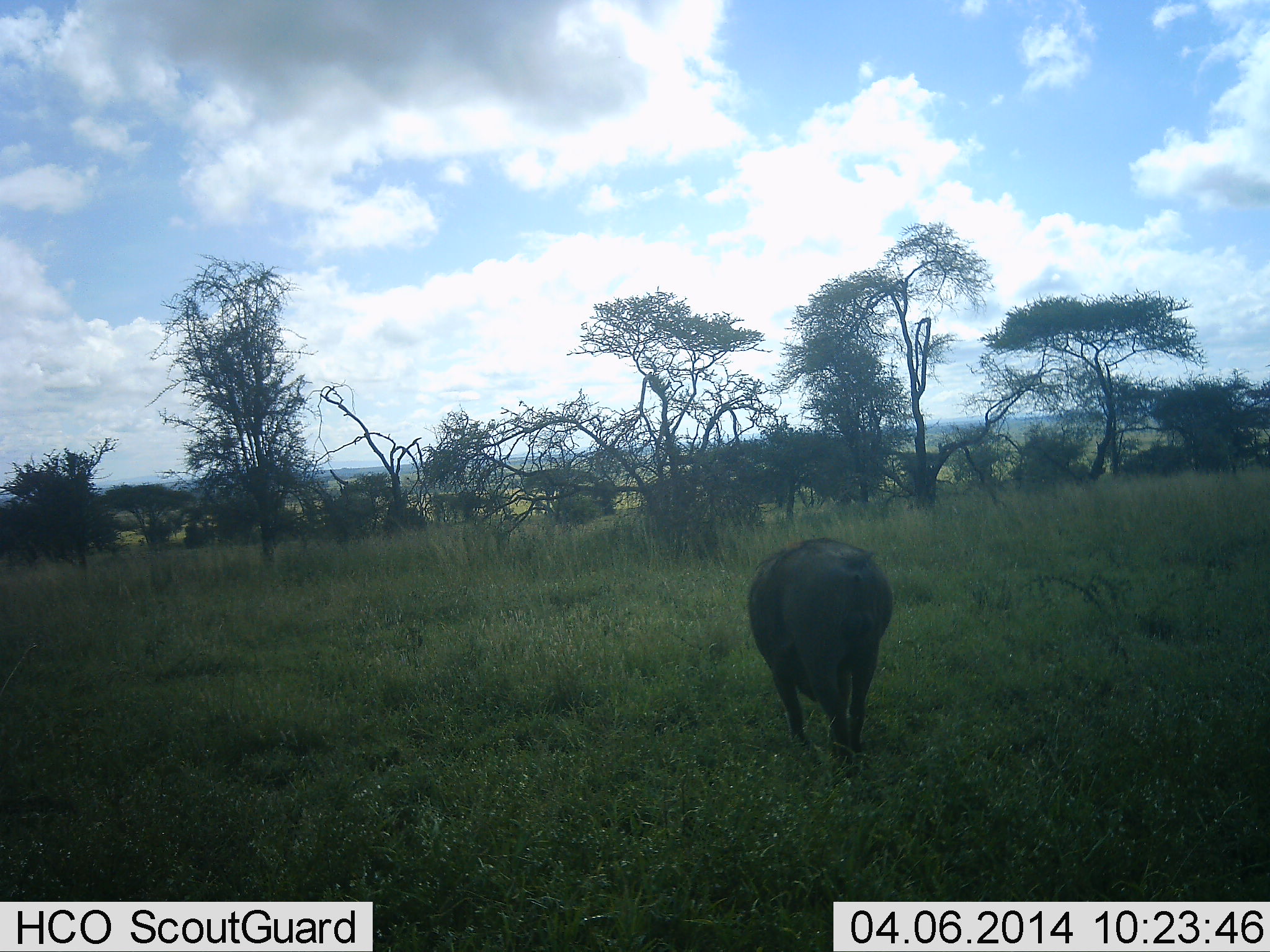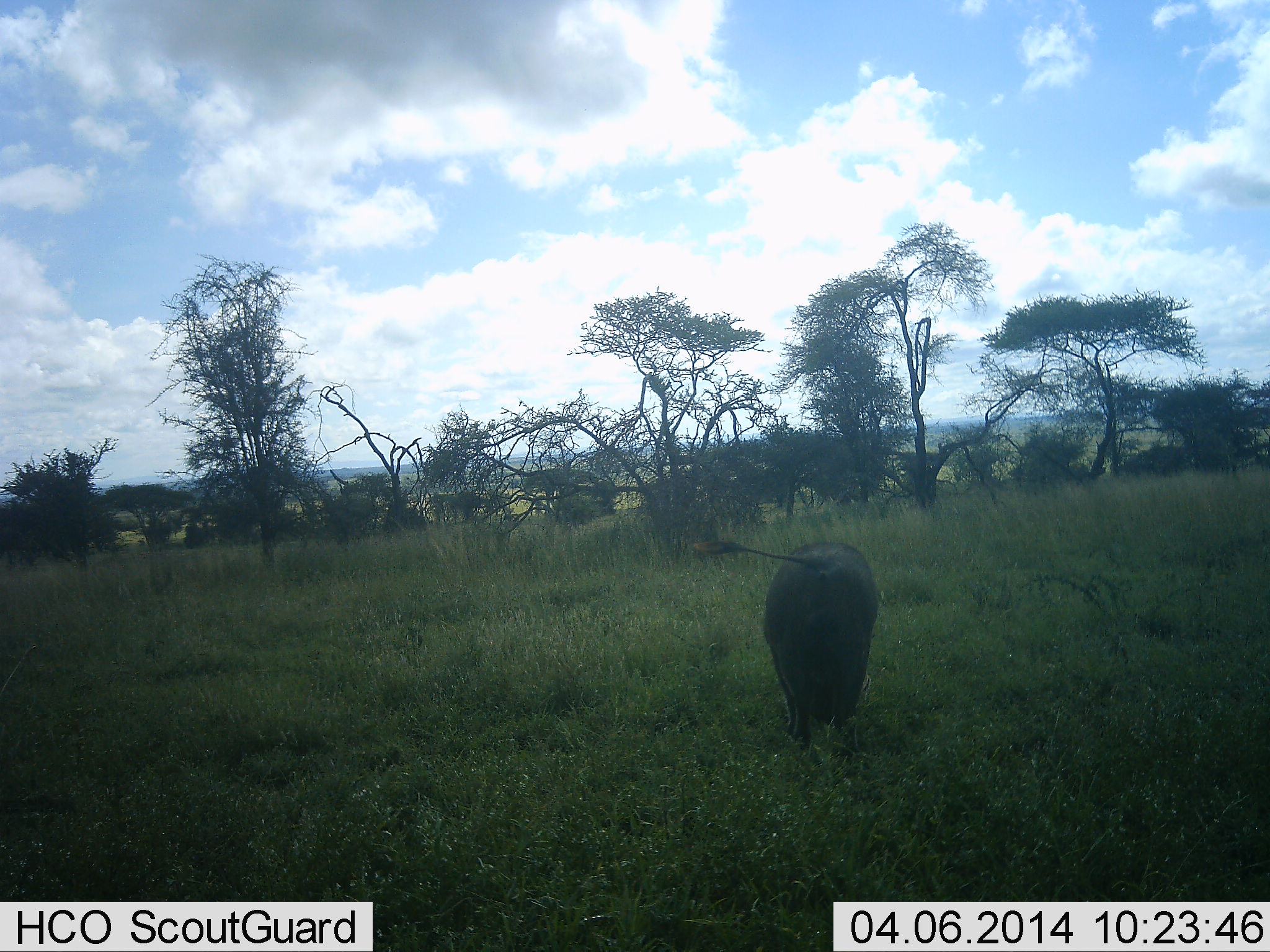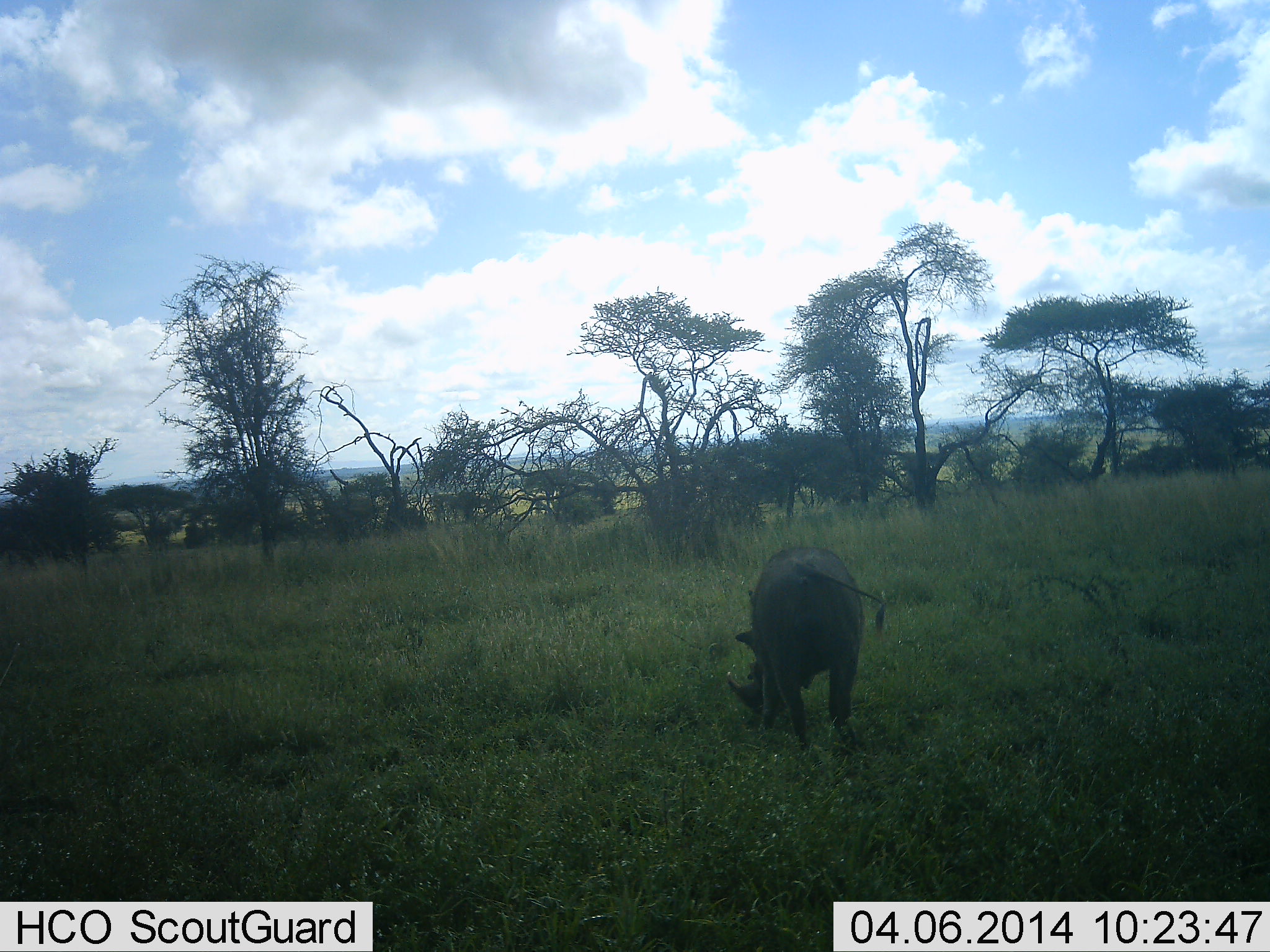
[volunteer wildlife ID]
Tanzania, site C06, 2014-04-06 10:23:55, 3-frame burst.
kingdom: Animalia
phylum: Chordata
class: Mammalia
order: Artiodactyla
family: Suidae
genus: Phacochoerus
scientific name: Phacochoerus africanus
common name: warthog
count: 1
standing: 20%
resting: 0%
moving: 50%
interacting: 0%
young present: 0%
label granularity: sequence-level